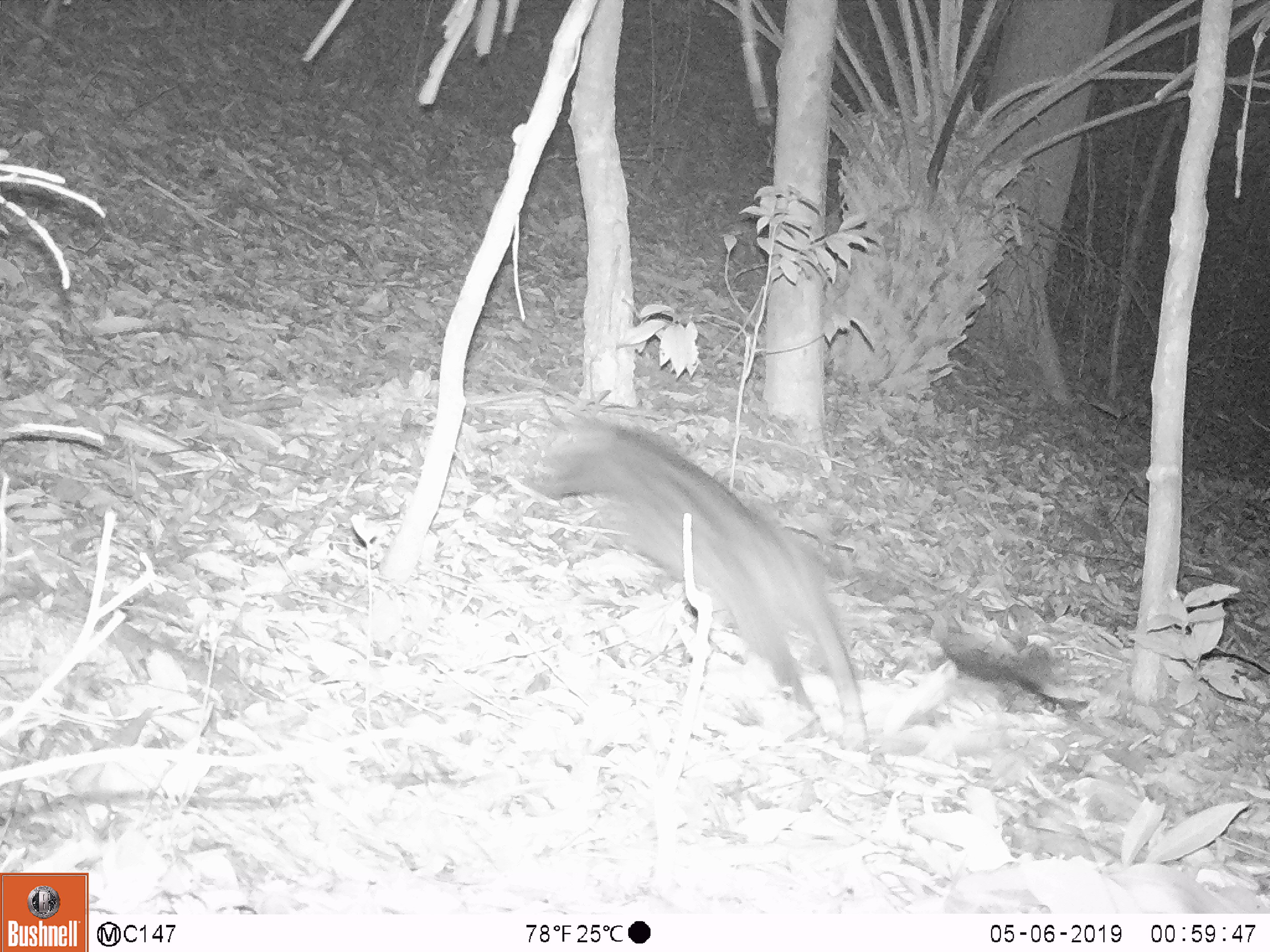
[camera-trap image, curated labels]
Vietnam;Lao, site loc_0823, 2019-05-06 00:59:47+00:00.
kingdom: Animalia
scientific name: Animalia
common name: animal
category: unidentified animal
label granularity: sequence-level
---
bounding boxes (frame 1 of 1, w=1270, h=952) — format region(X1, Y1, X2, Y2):
unidentified animal: region(520, 412, 868, 752)